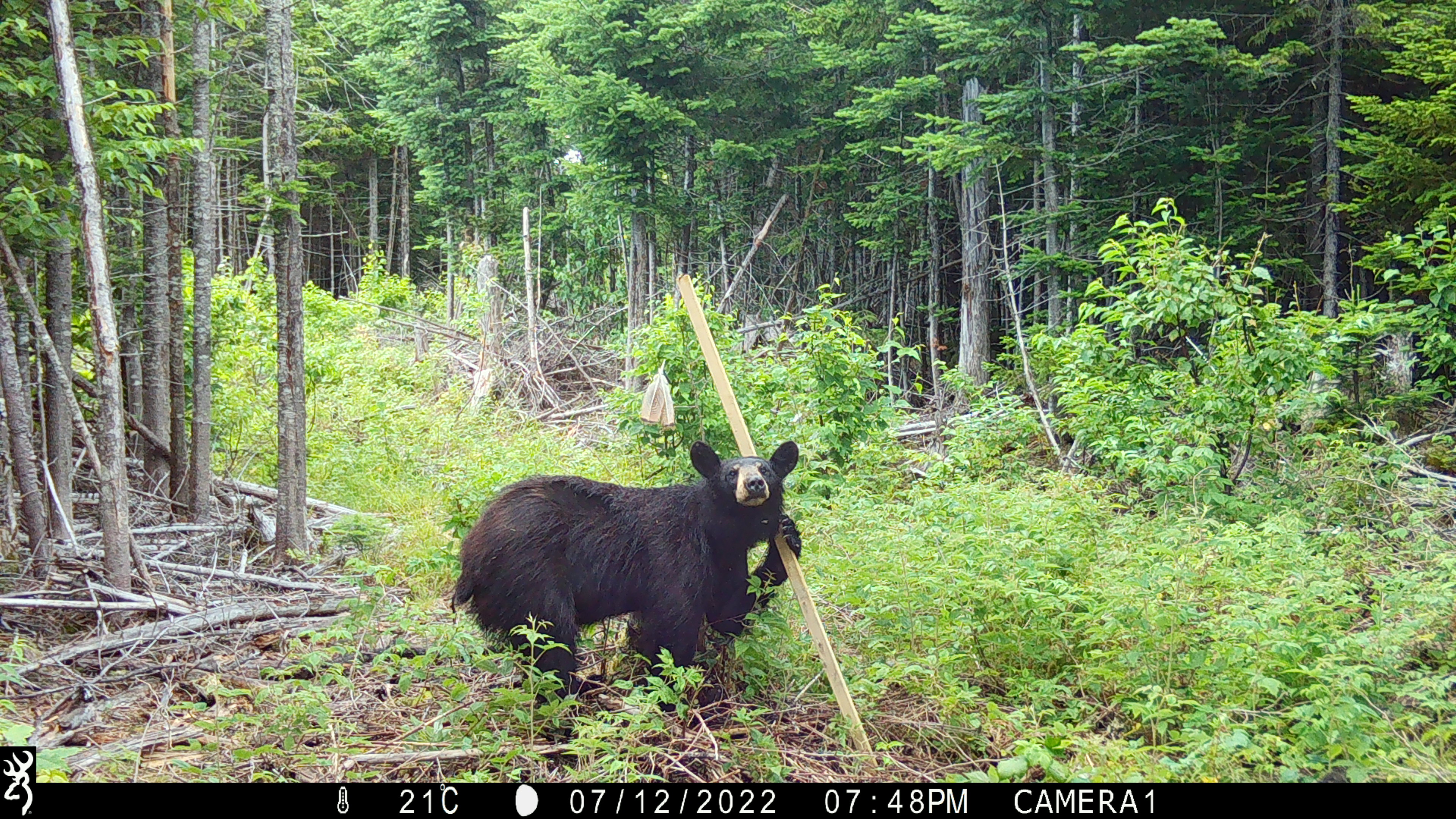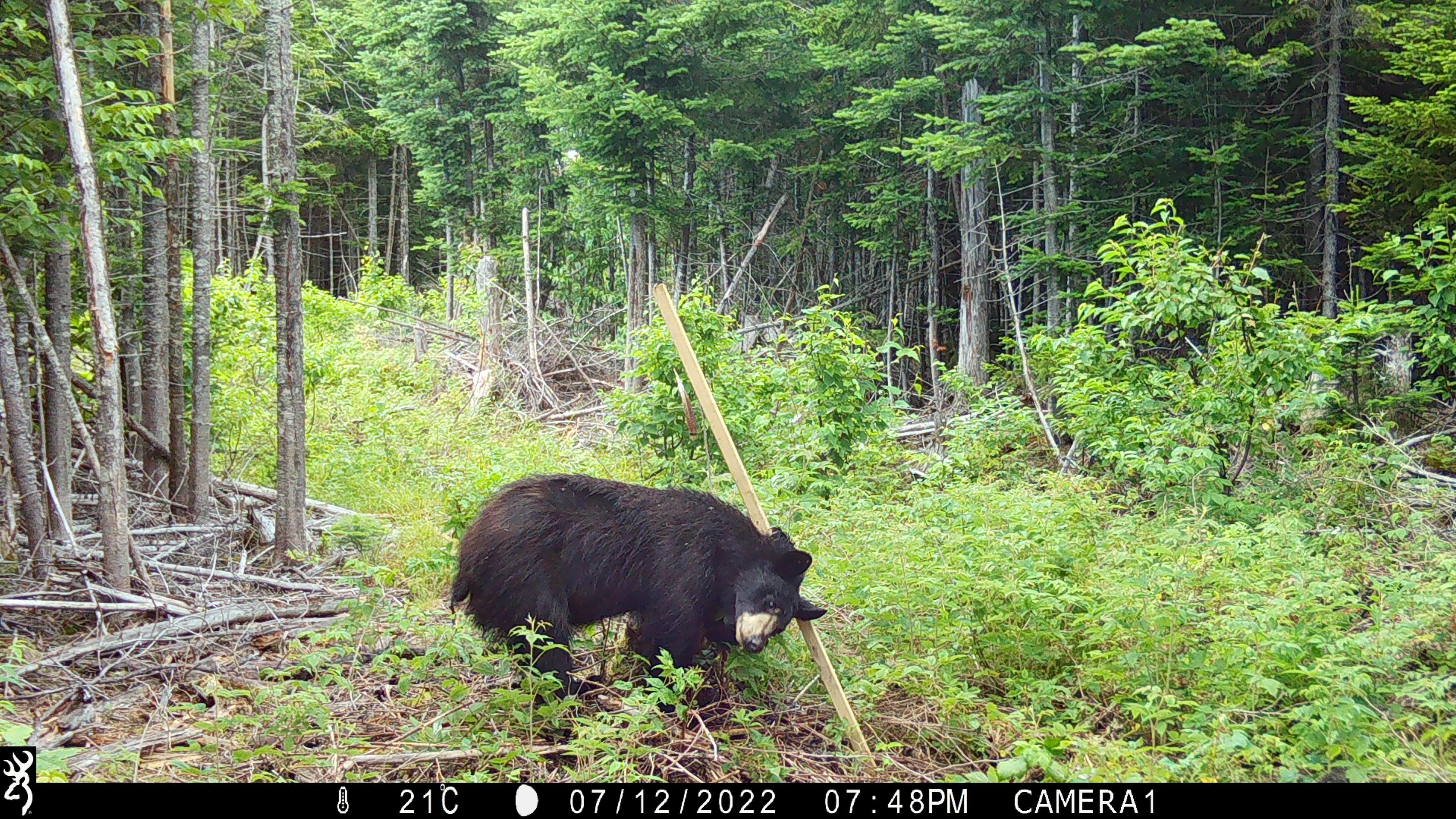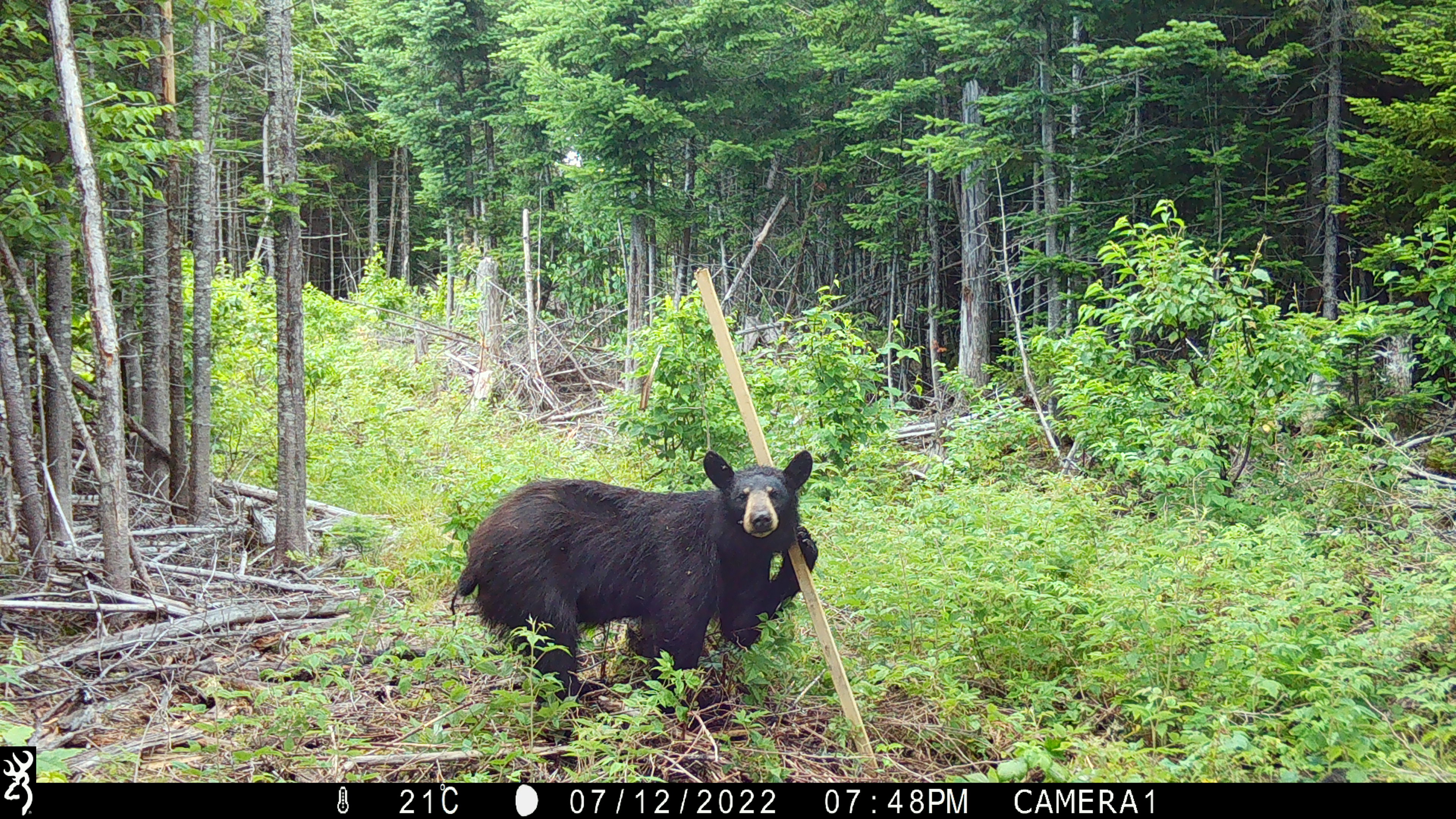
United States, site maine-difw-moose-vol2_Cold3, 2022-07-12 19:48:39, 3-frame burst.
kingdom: Animalia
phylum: Chordata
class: Mammalia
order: Carnivora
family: Ursidae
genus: Ursus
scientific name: Ursus americanus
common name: black bear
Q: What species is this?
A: Black bear (Ursus americanus).